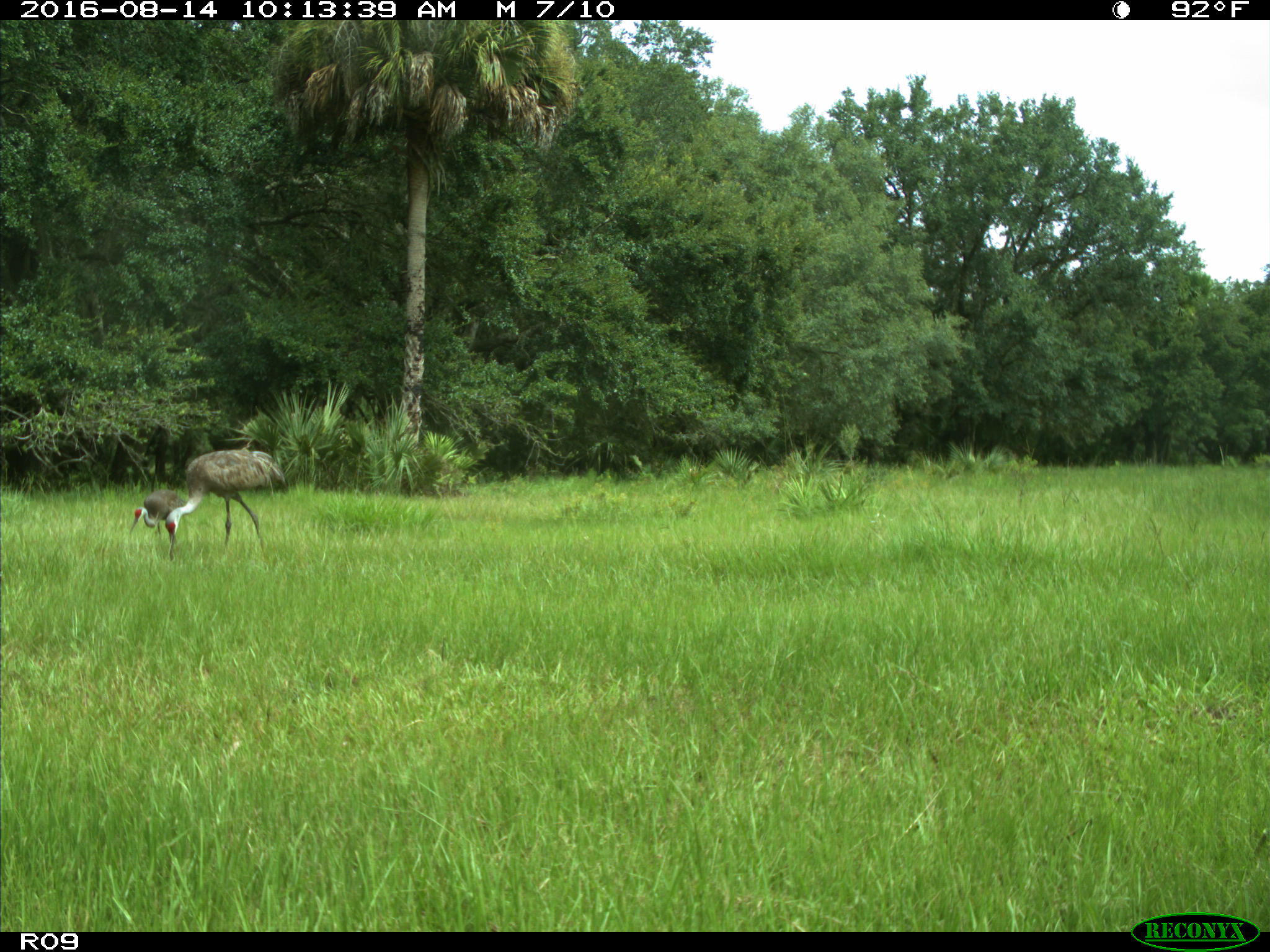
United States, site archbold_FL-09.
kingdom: Animalia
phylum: Chordata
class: Aves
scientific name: Aves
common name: birds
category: unidentified bird